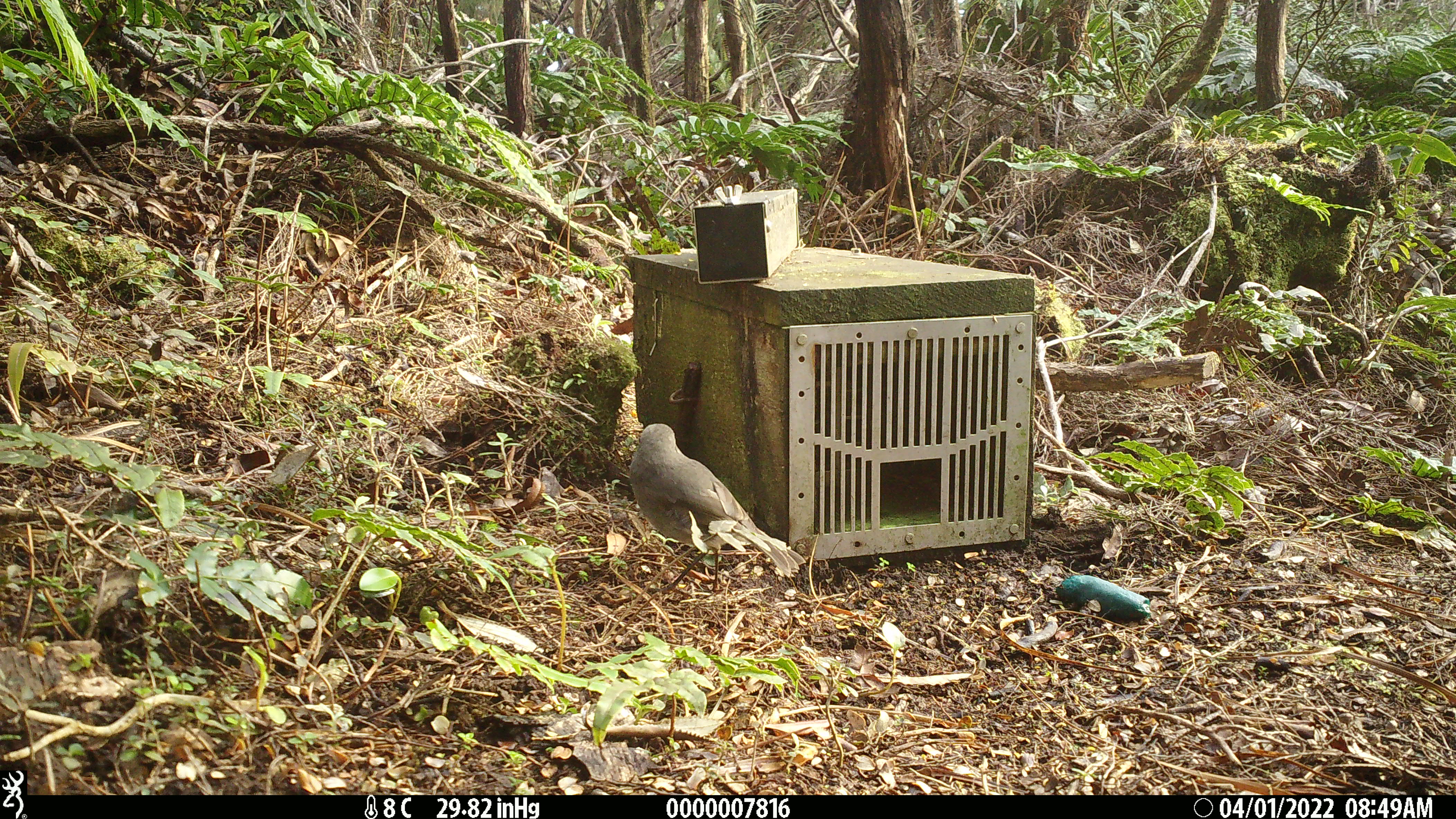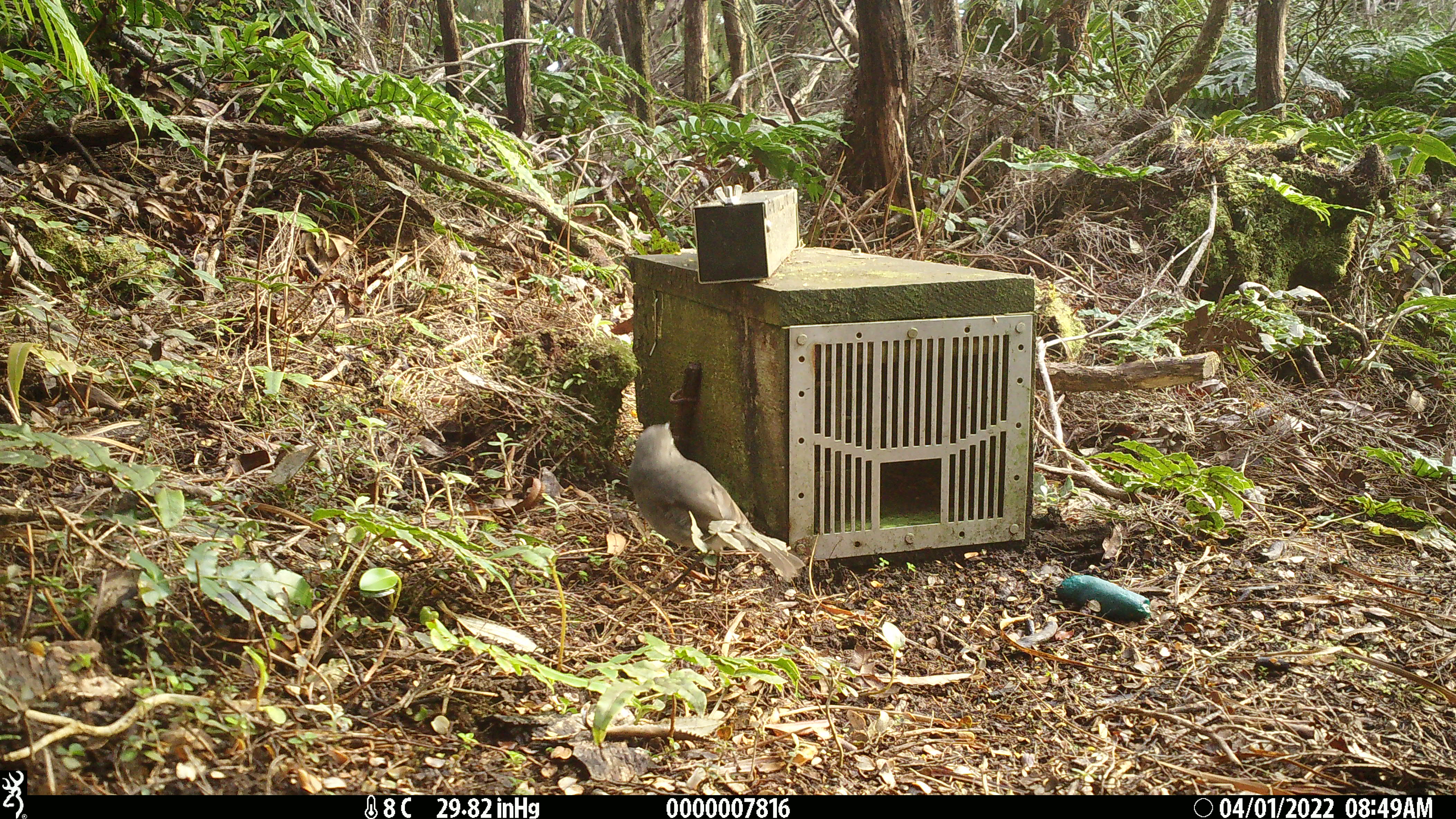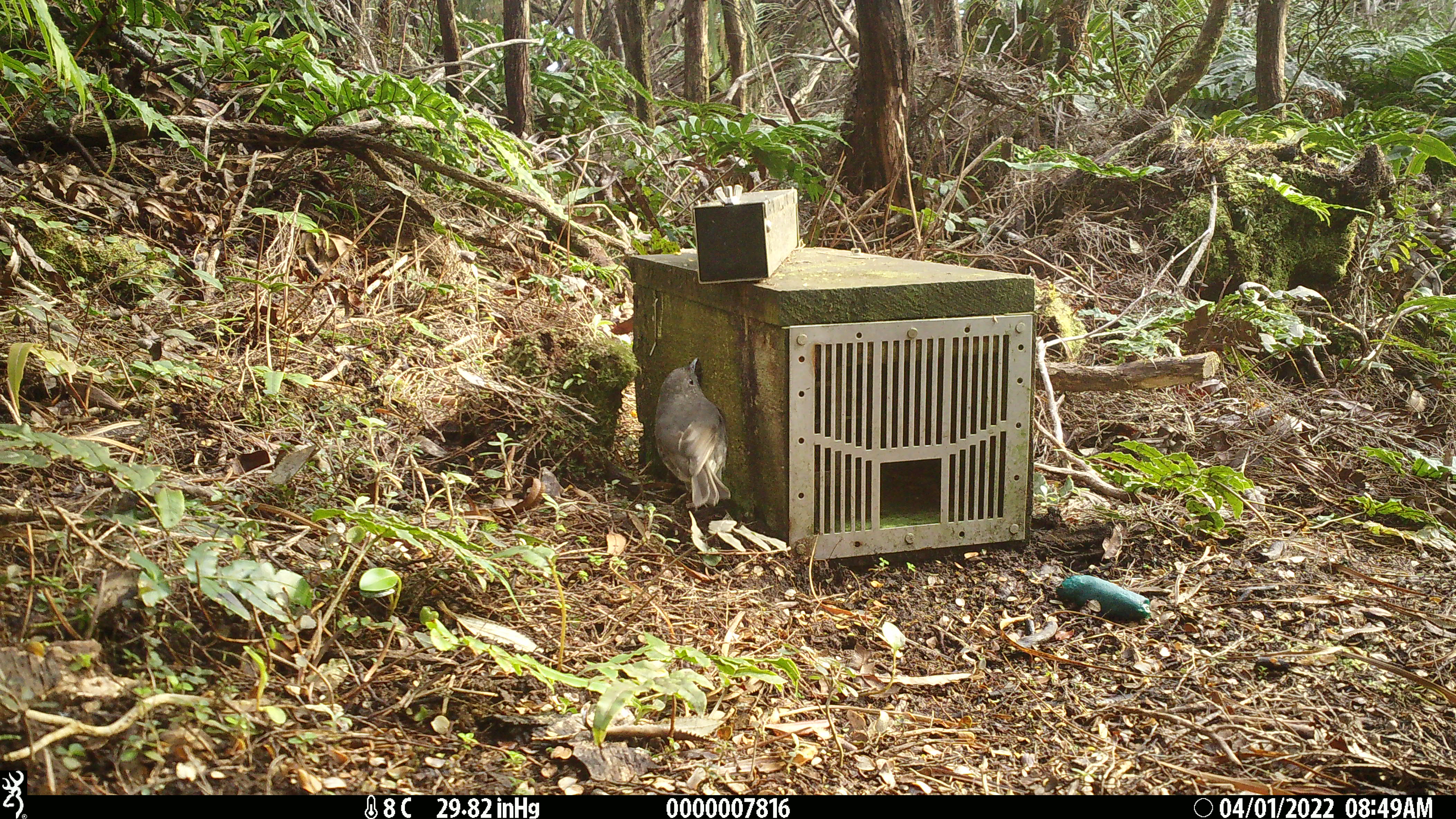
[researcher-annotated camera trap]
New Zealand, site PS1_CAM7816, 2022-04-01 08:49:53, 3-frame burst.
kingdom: Animalia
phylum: Chordata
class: Aves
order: Passeriformes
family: Petroicidae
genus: Petroica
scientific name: Petroica australis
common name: new zealand robin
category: robin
Robin (new zealand robin) (Petroica australis).